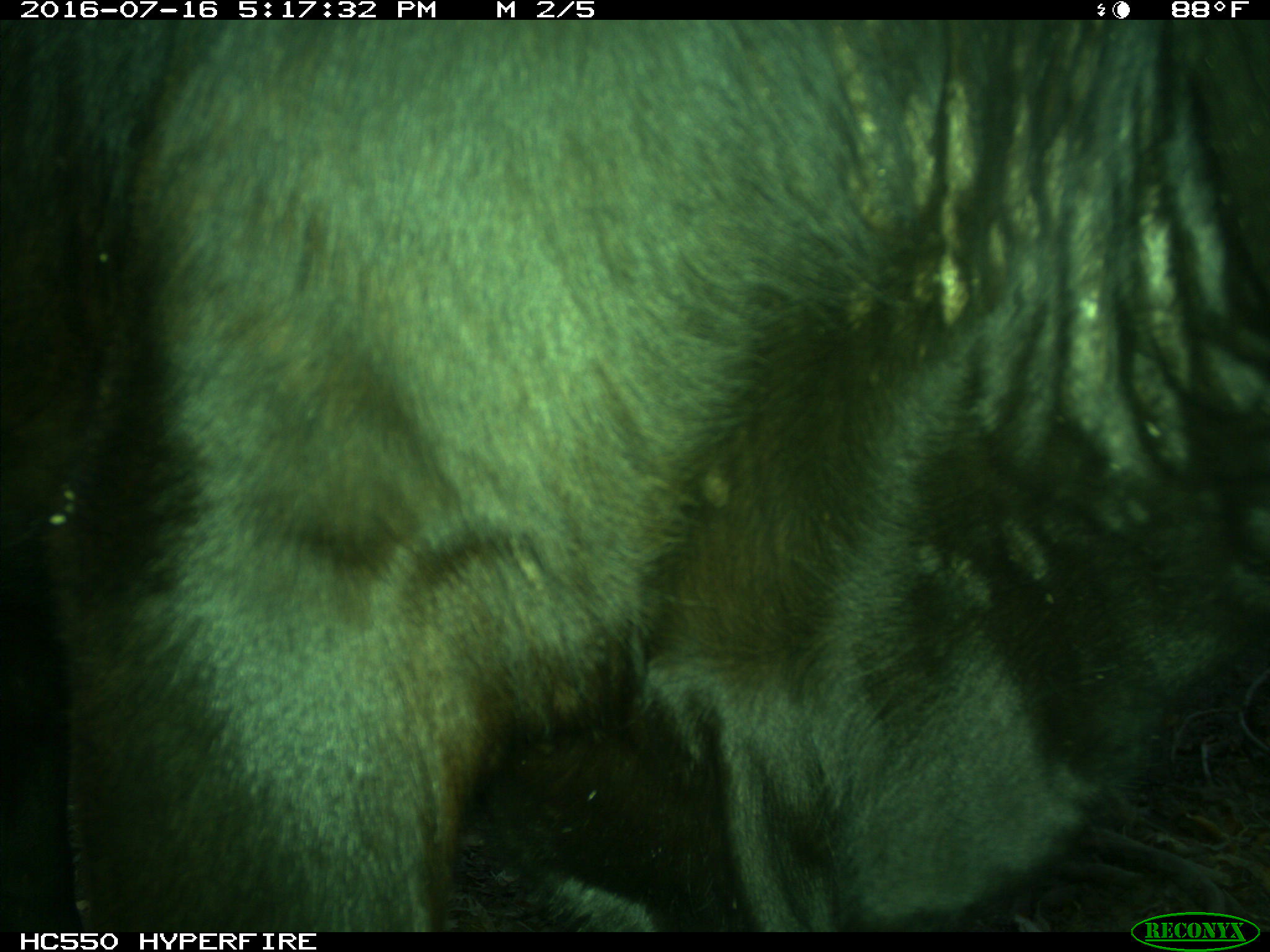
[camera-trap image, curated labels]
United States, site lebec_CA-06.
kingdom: Animalia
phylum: Chordata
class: Mammalia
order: Artiodactyla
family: Bovidae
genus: Bos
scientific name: Bos taurus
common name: domestic cow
Bos taurus (domestic cow).